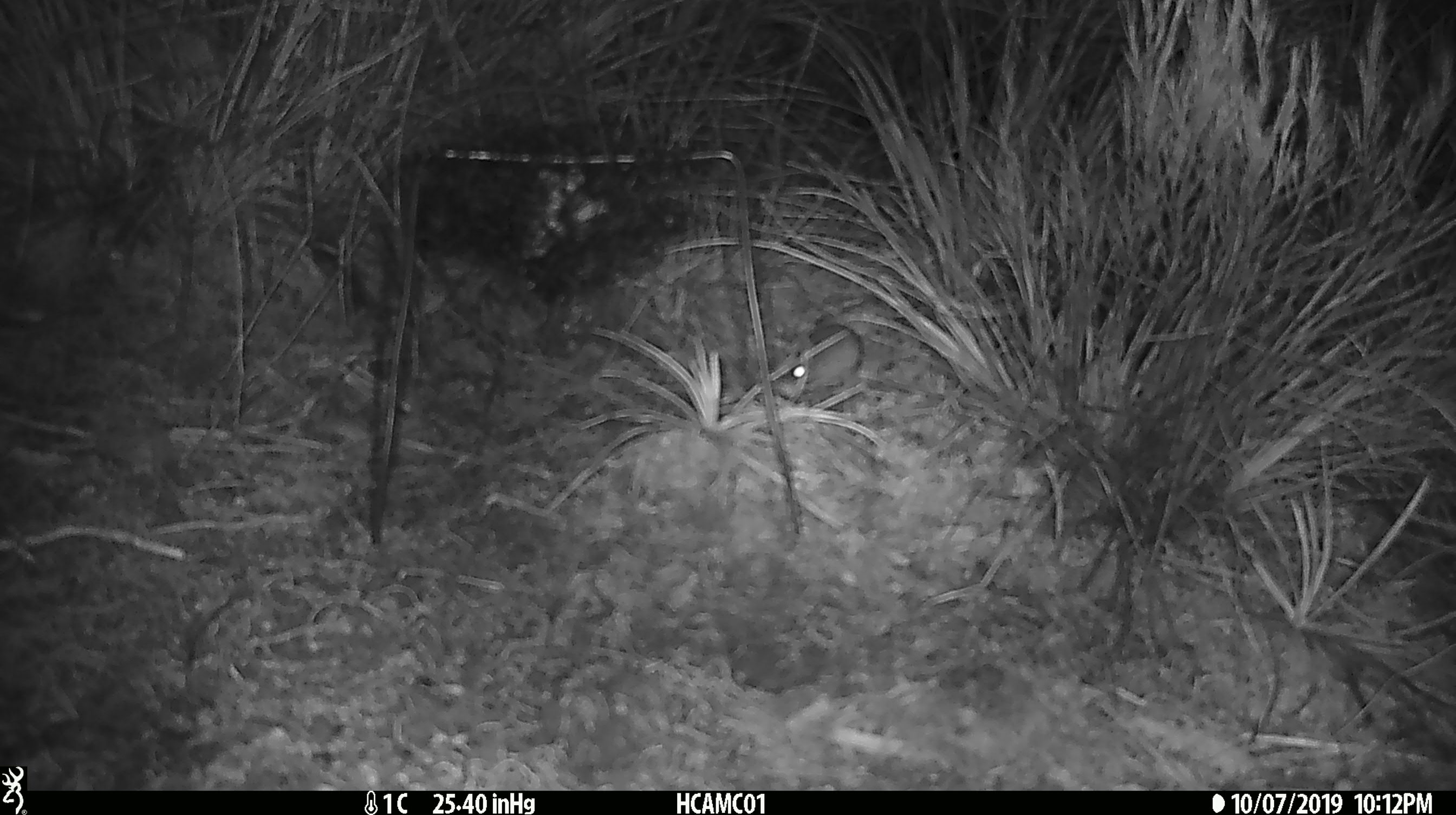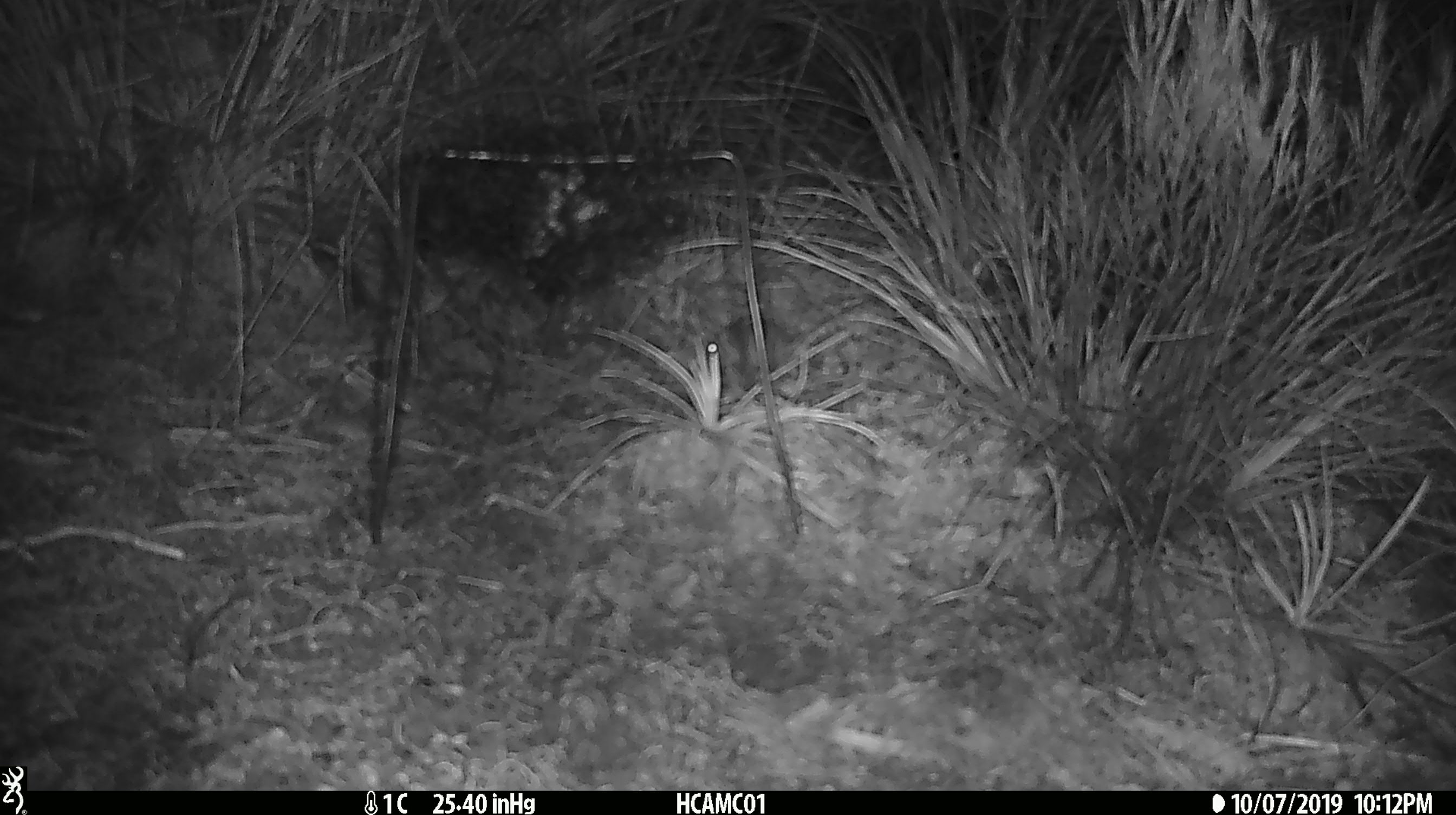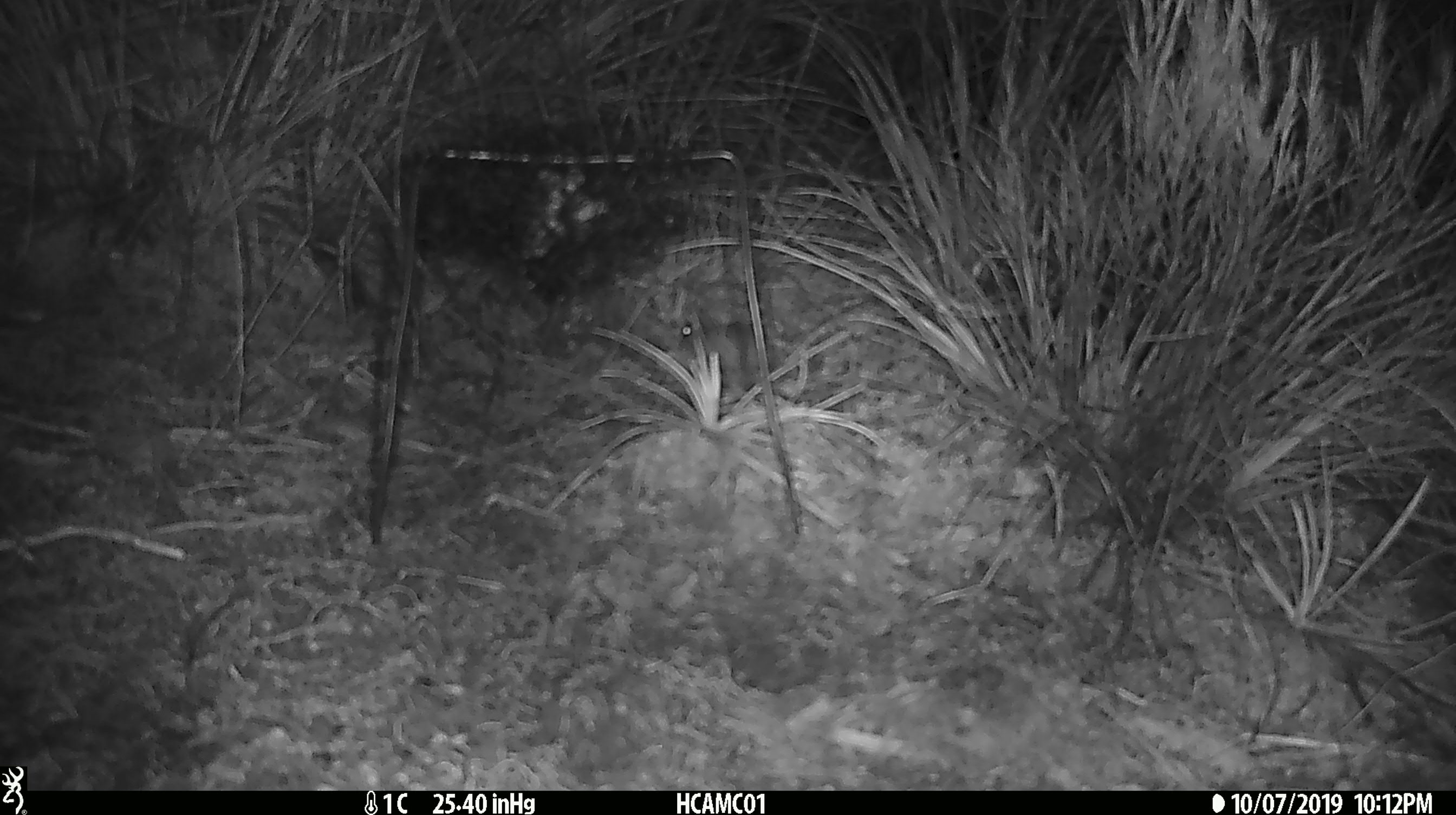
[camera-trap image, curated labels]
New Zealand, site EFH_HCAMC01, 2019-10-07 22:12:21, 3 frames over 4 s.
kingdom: Animalia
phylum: Chordata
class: Mammalia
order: Rodentia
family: Muridae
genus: Mus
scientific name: Mus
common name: mouse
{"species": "mouse (Mus)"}